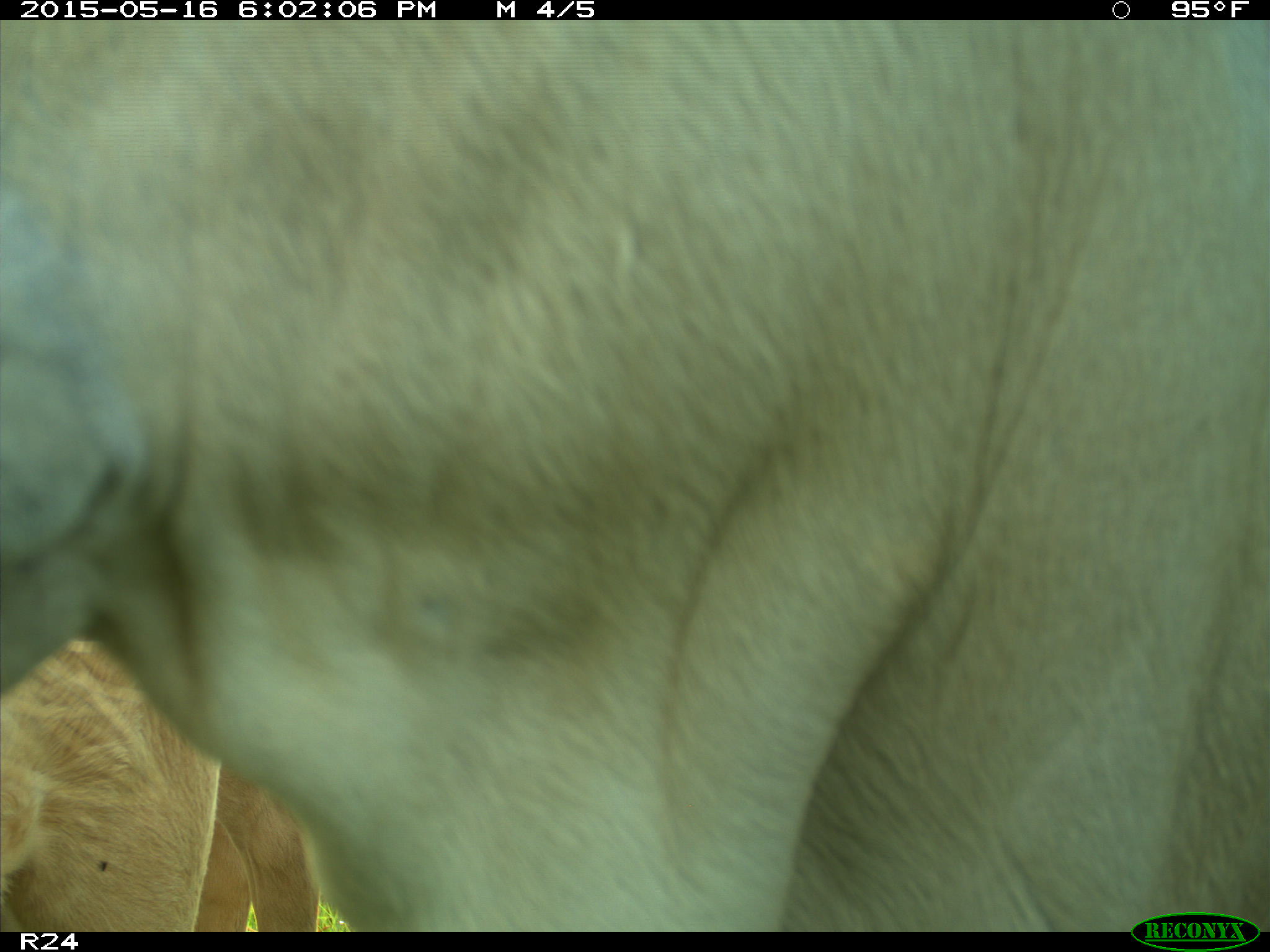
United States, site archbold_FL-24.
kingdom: Animalia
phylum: Chordata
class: Mammalia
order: Artiodactyla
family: Bovidae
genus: Bos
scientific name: Bos taurus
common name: domestic cow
Bos taurus (domestic cow).